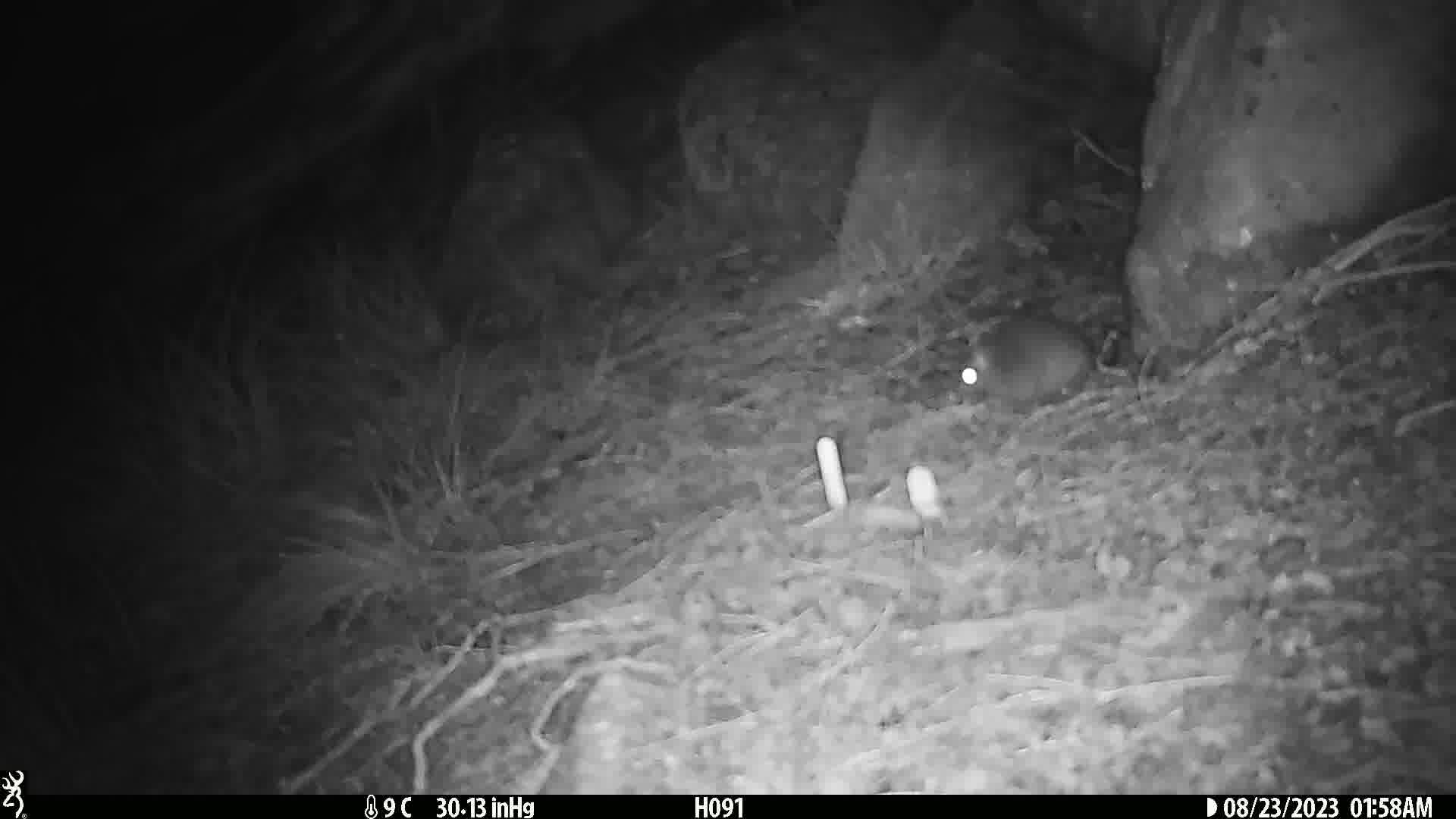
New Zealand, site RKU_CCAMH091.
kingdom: Animalia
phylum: Chordata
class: Mammalia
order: Rodentia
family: Muridae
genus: Rattus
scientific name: Rattus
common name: rat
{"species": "rat (Rattus)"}